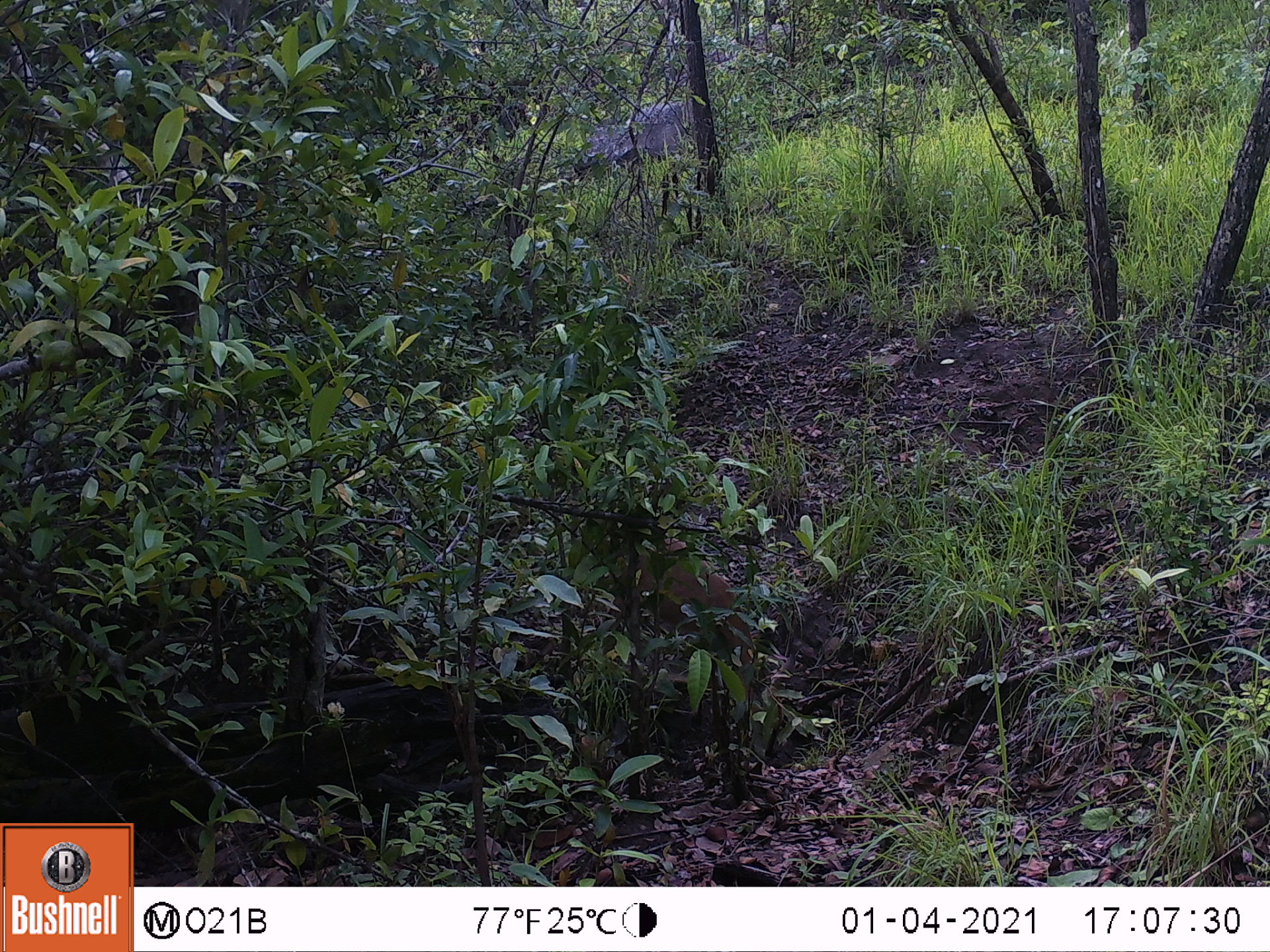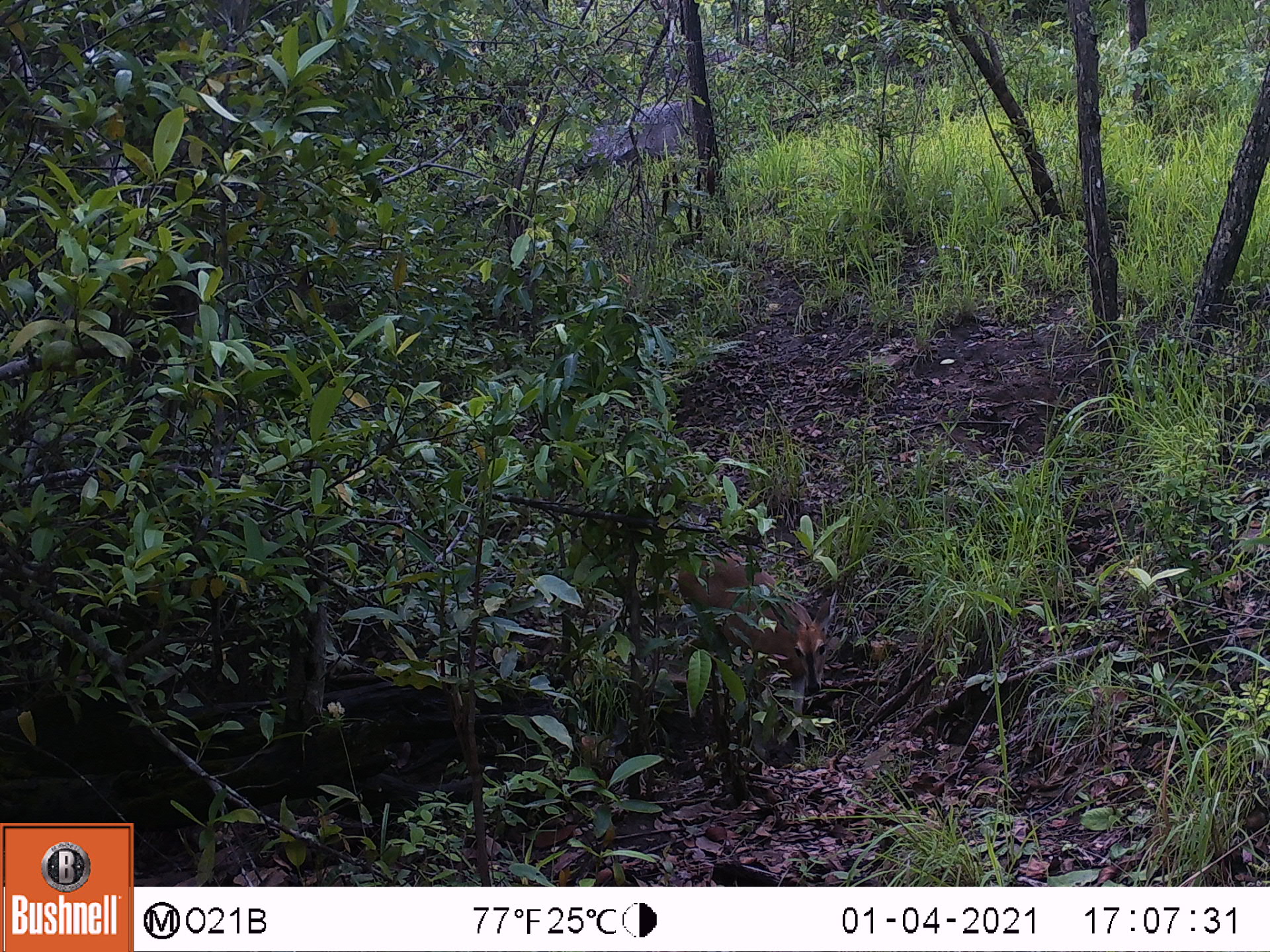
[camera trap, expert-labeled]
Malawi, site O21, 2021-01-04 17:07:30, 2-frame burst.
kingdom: Animalia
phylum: Chordata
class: Mammalia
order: Artiodactyla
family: Bovidae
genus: Sylvicapra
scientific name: Sylvicapra grimmia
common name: common duiker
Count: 1.